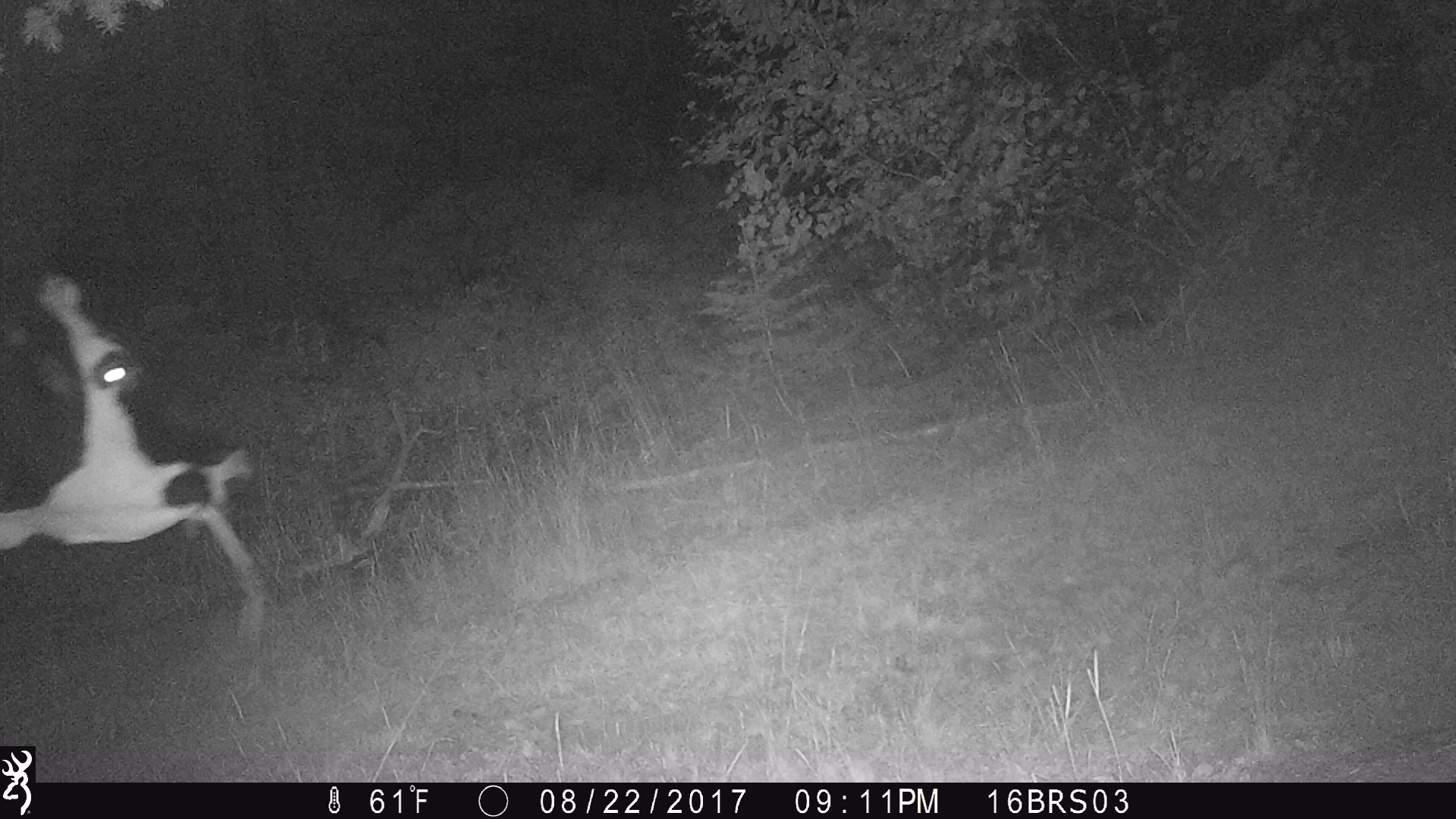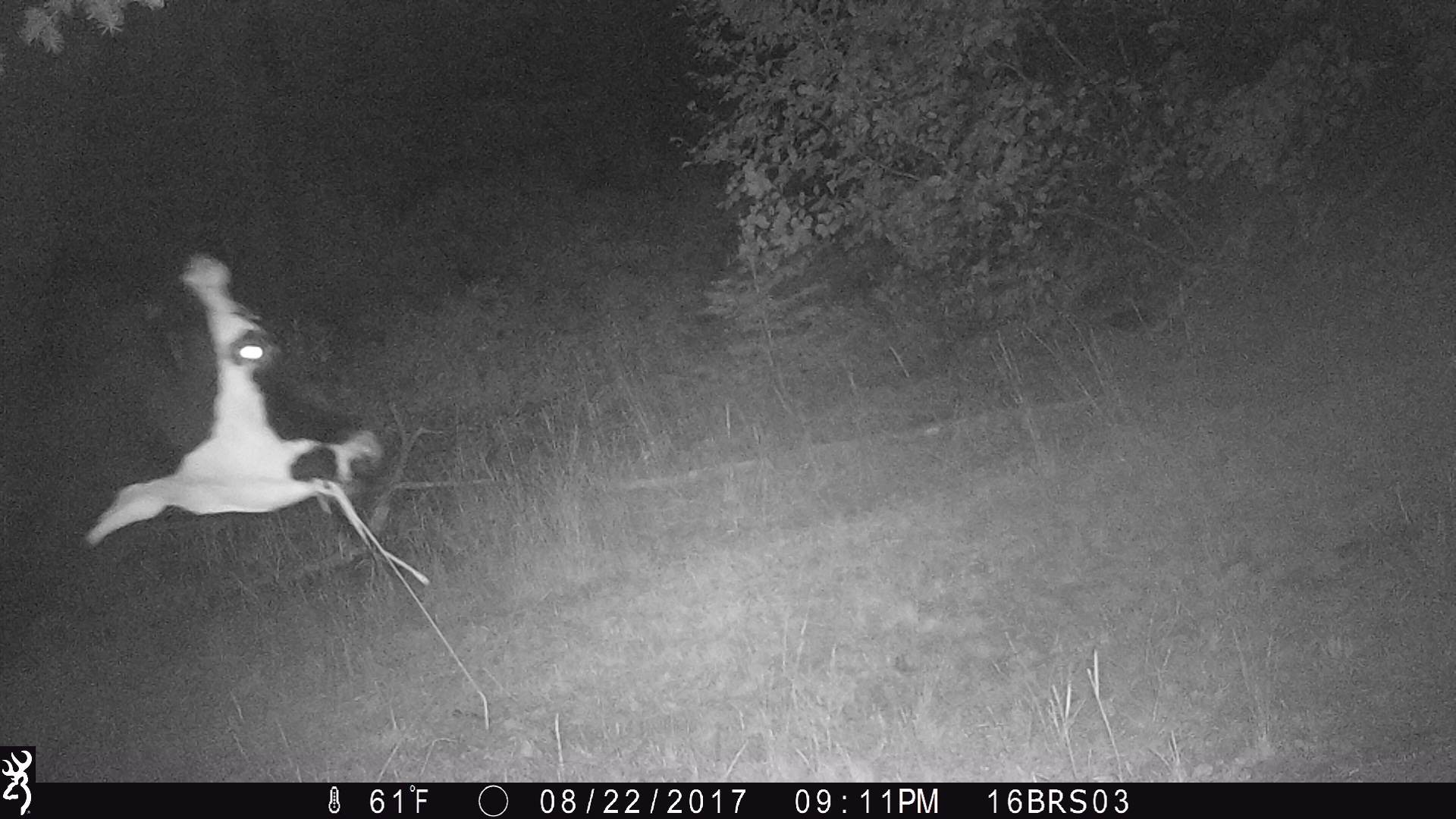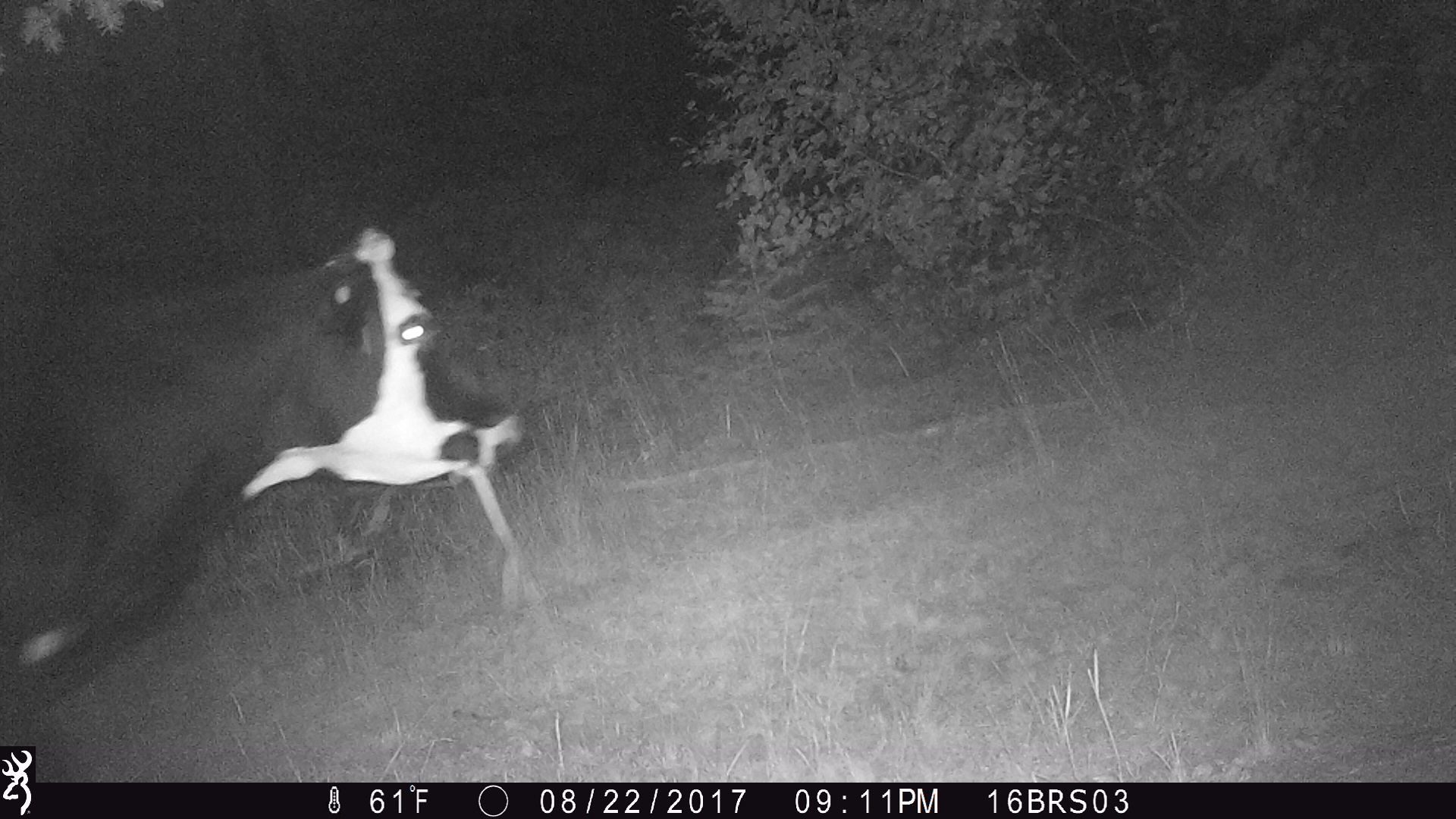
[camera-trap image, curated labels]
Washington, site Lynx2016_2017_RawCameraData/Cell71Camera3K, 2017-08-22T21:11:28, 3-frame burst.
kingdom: Animalia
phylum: Chordata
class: Mammalia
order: Artiodactyla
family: Bovidae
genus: Bos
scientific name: Bos taurus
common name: domestic cattle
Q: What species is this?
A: Domestic cattle (Bos taurus).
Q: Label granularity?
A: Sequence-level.